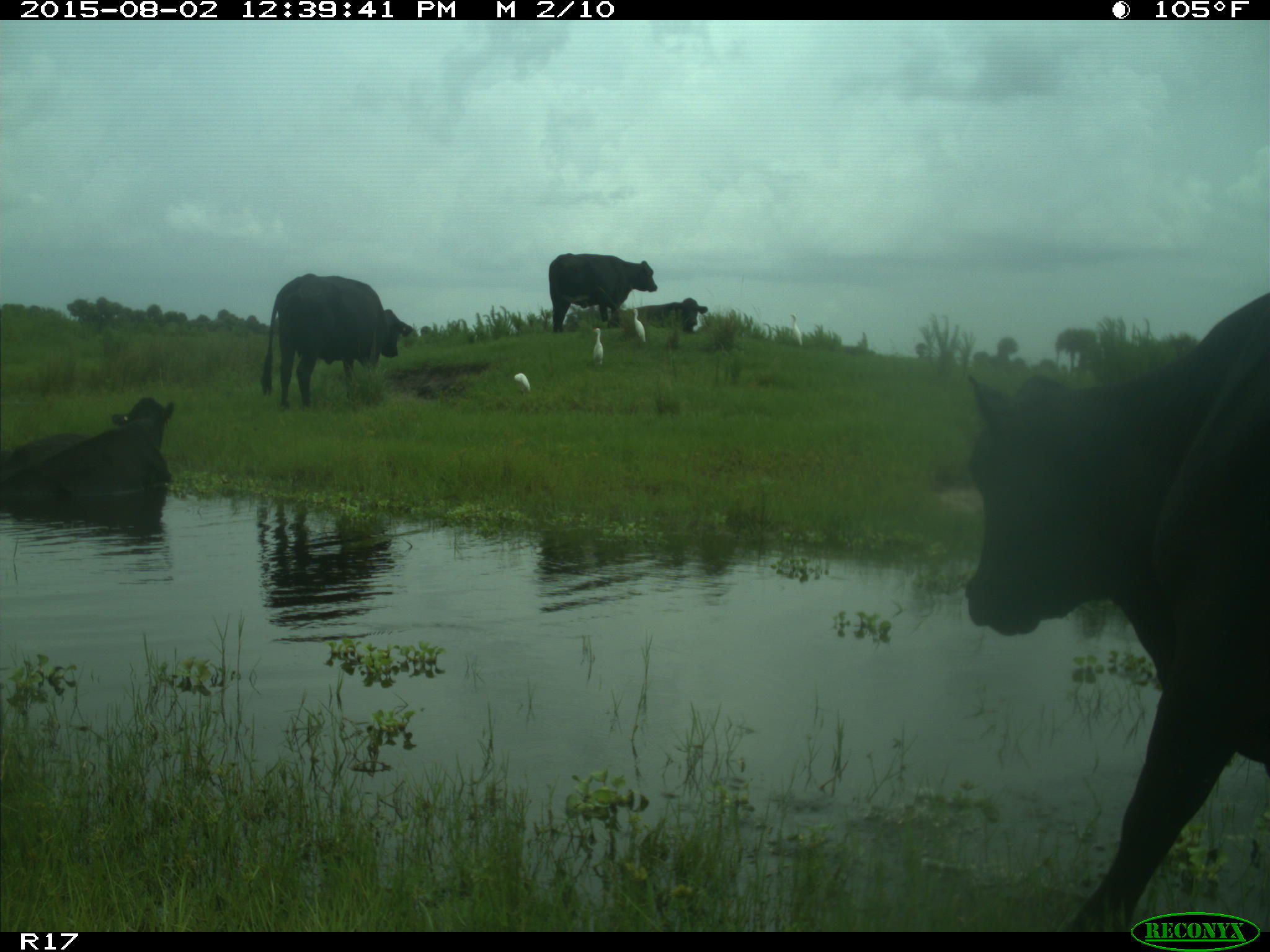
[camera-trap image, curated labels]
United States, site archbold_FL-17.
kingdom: Animalia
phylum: Chordata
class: Mammalia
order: Artiodactyla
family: Bovidae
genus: Bos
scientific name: Bos taurus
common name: domestic cow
Bos taurus (domestic cow).